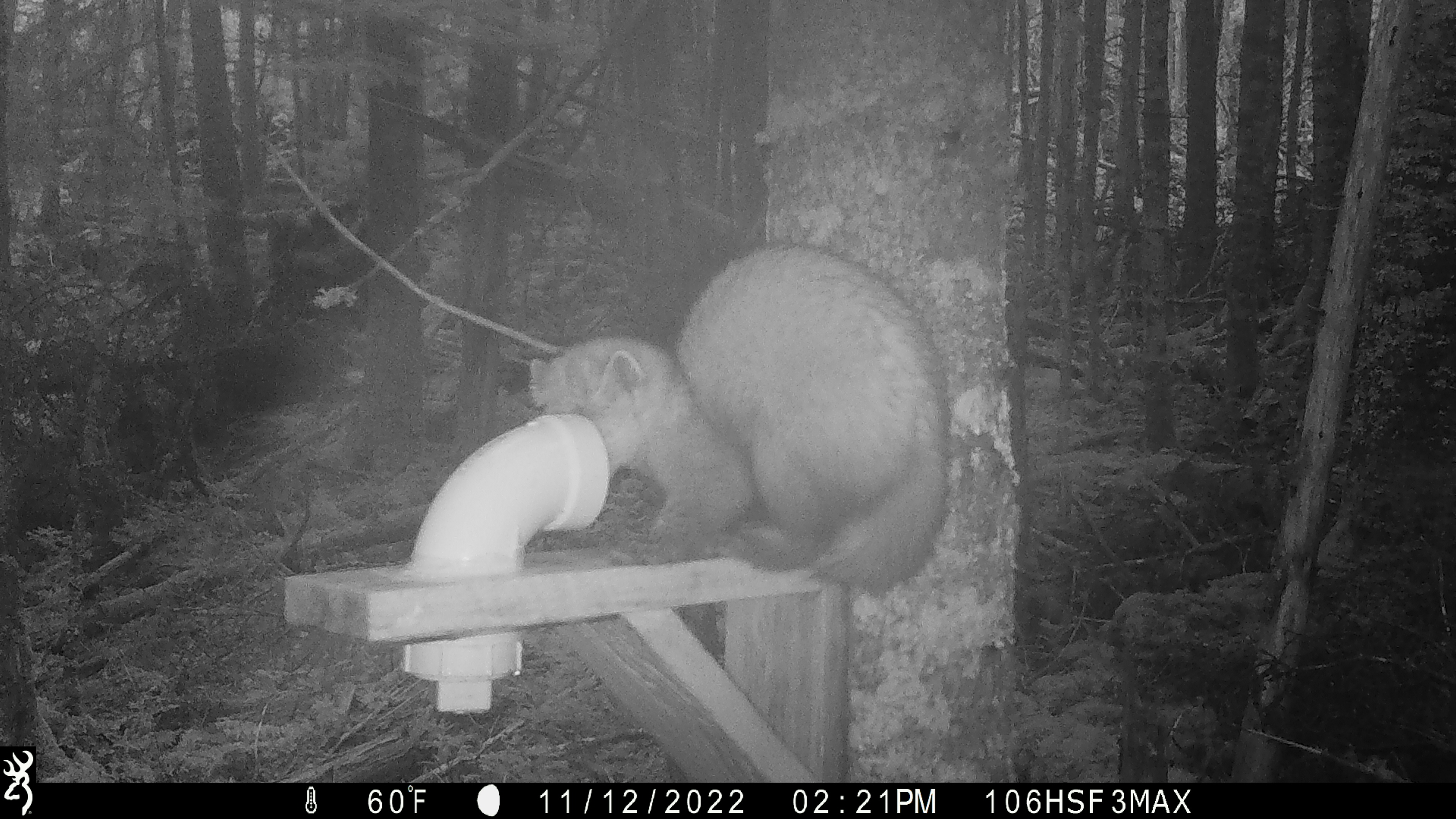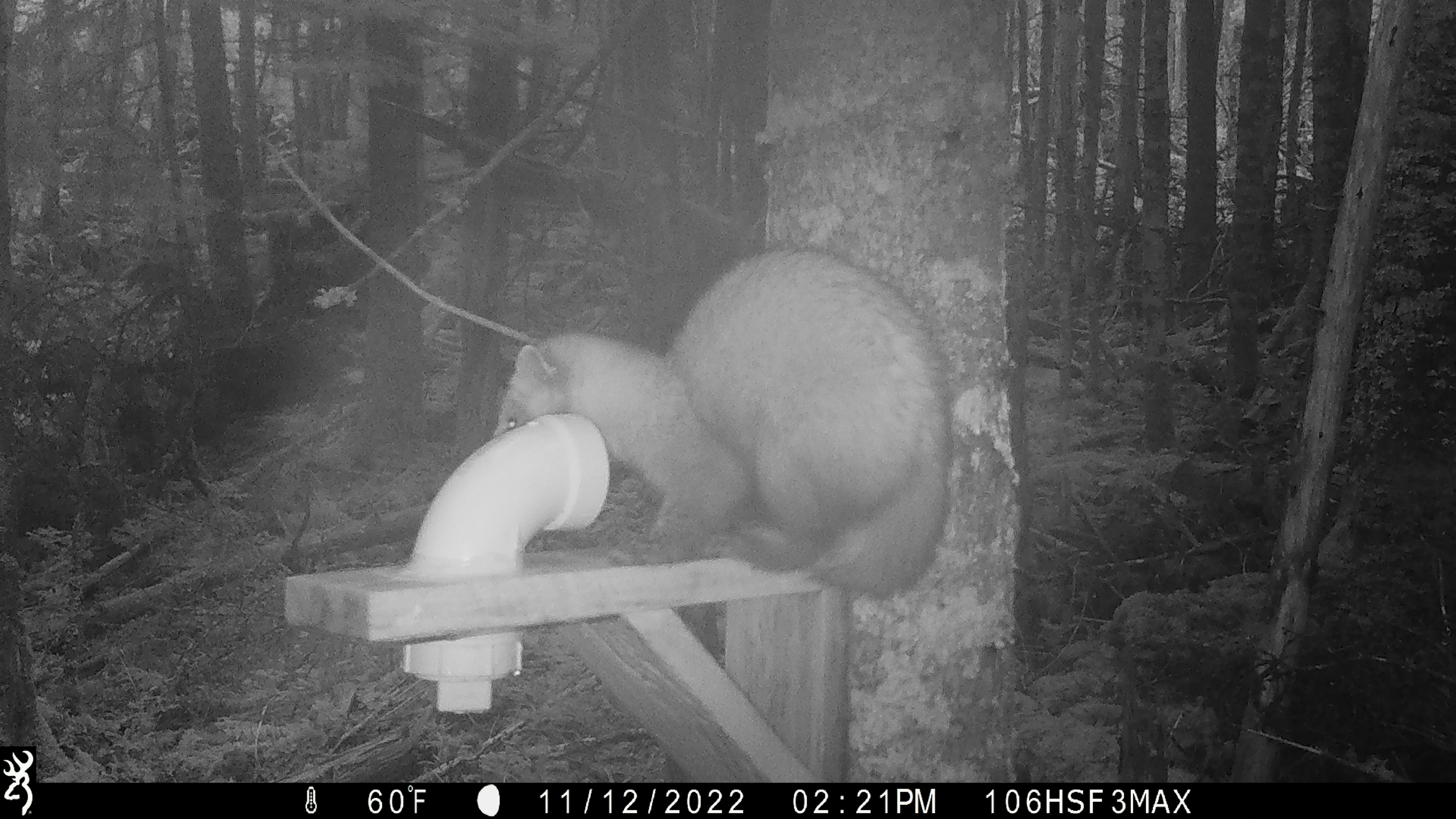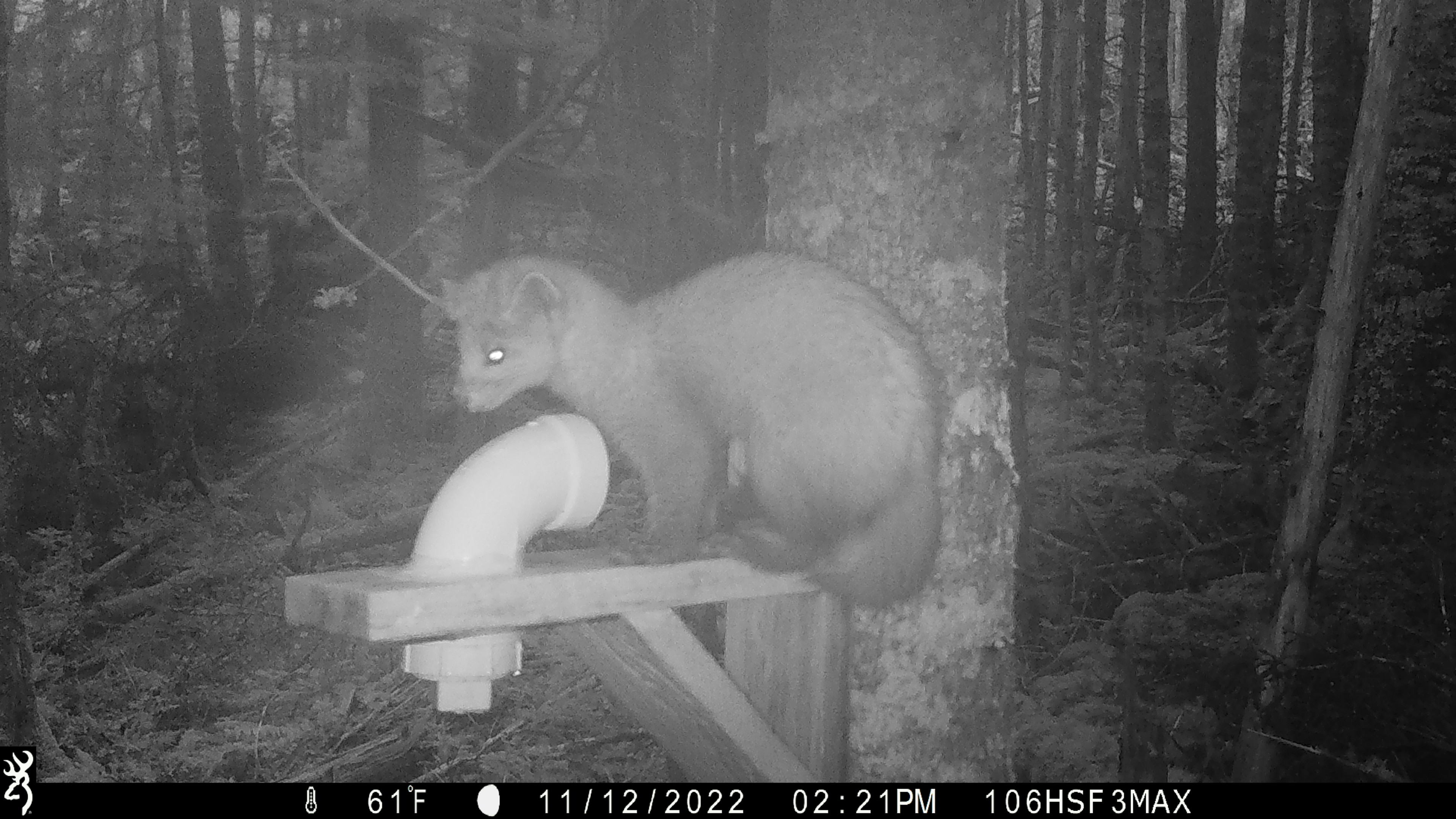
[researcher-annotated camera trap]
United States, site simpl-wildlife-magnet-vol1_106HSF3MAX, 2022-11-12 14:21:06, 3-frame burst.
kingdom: Animalia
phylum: Chordata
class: Mammalia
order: Carnivora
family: Mustelidae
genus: Martes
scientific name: Martes americana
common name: american marten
American marten (Martes americana).